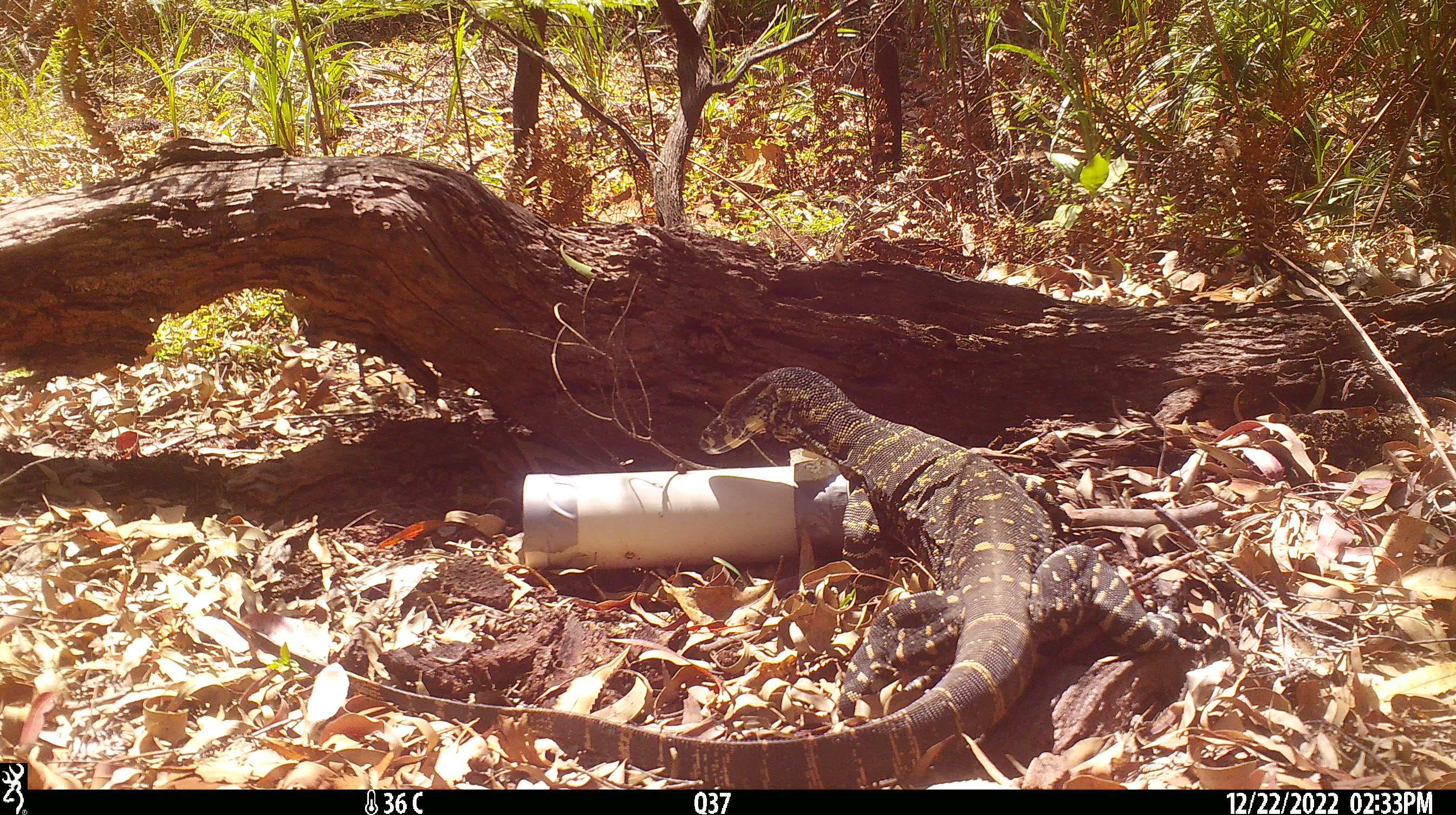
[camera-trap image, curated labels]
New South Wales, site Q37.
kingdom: Animalia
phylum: Chordata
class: Reptilia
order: Squamata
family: Varanidae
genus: Varanus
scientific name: Varanus varius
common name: lace monitor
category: goanna